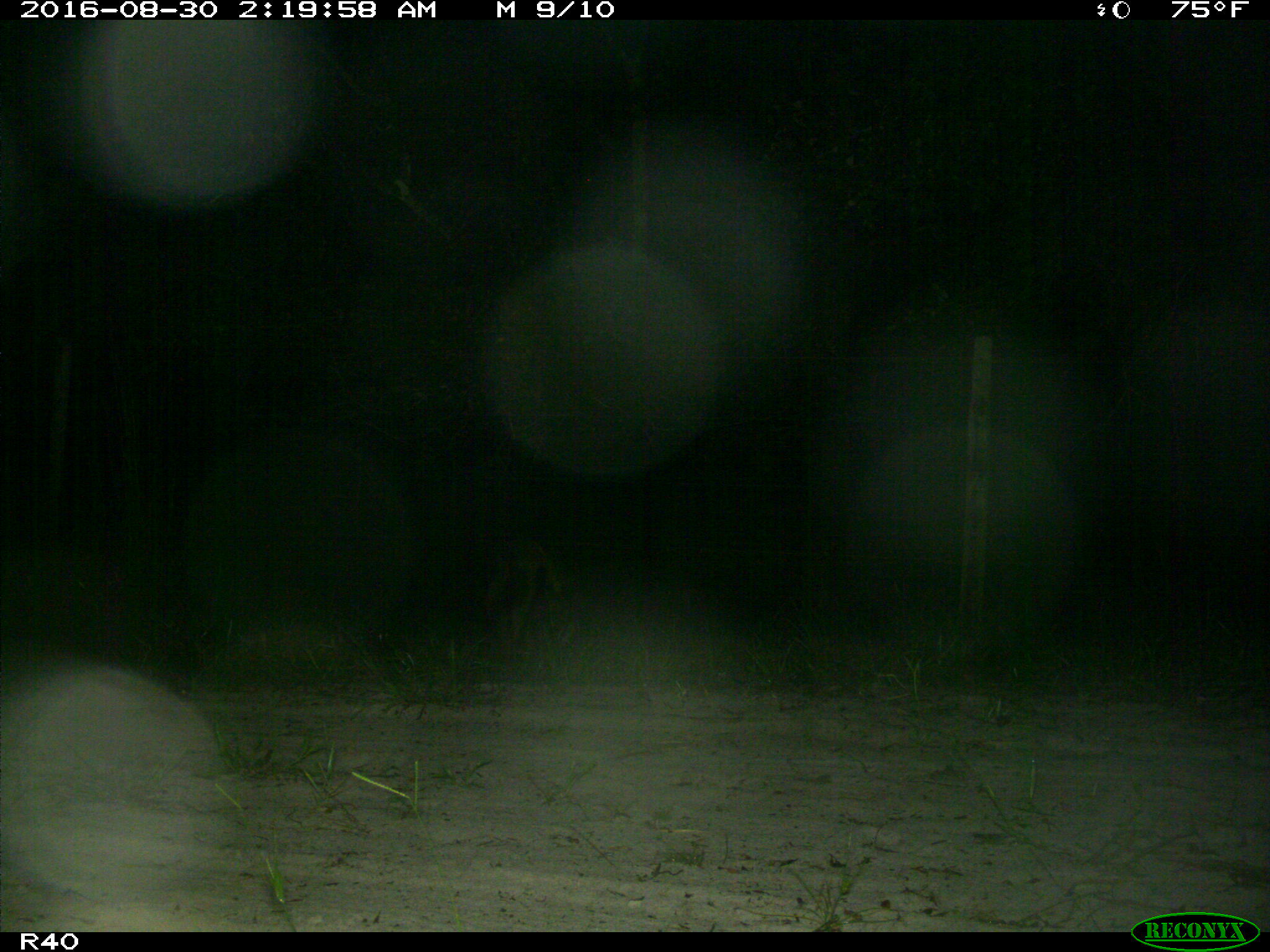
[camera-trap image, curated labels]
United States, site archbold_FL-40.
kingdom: Animalia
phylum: Chordata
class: Mammalia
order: Artiodactyla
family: Suidae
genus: Sus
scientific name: Sus scrofa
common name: wild boar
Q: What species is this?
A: Sus scrofa (wild boar).